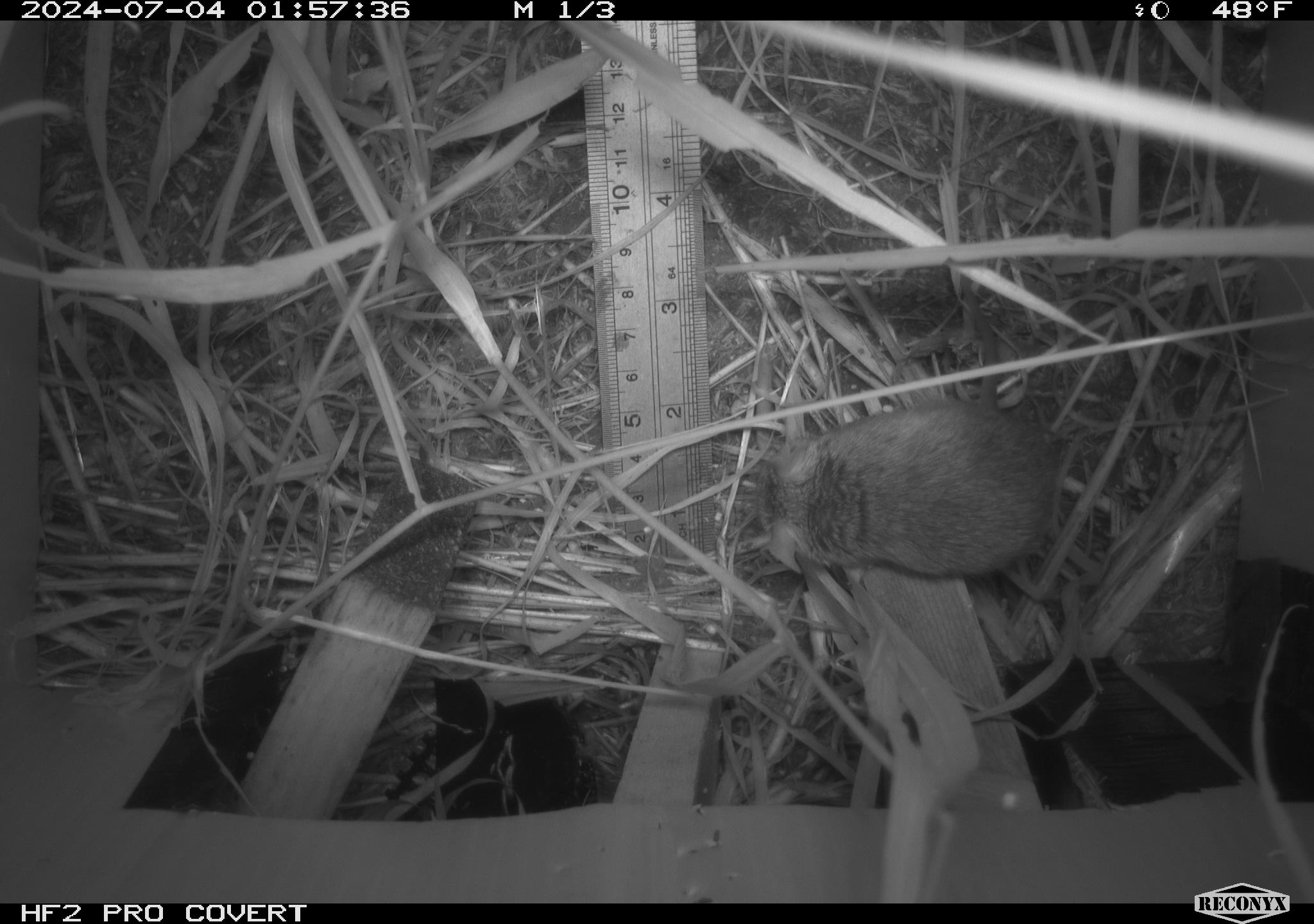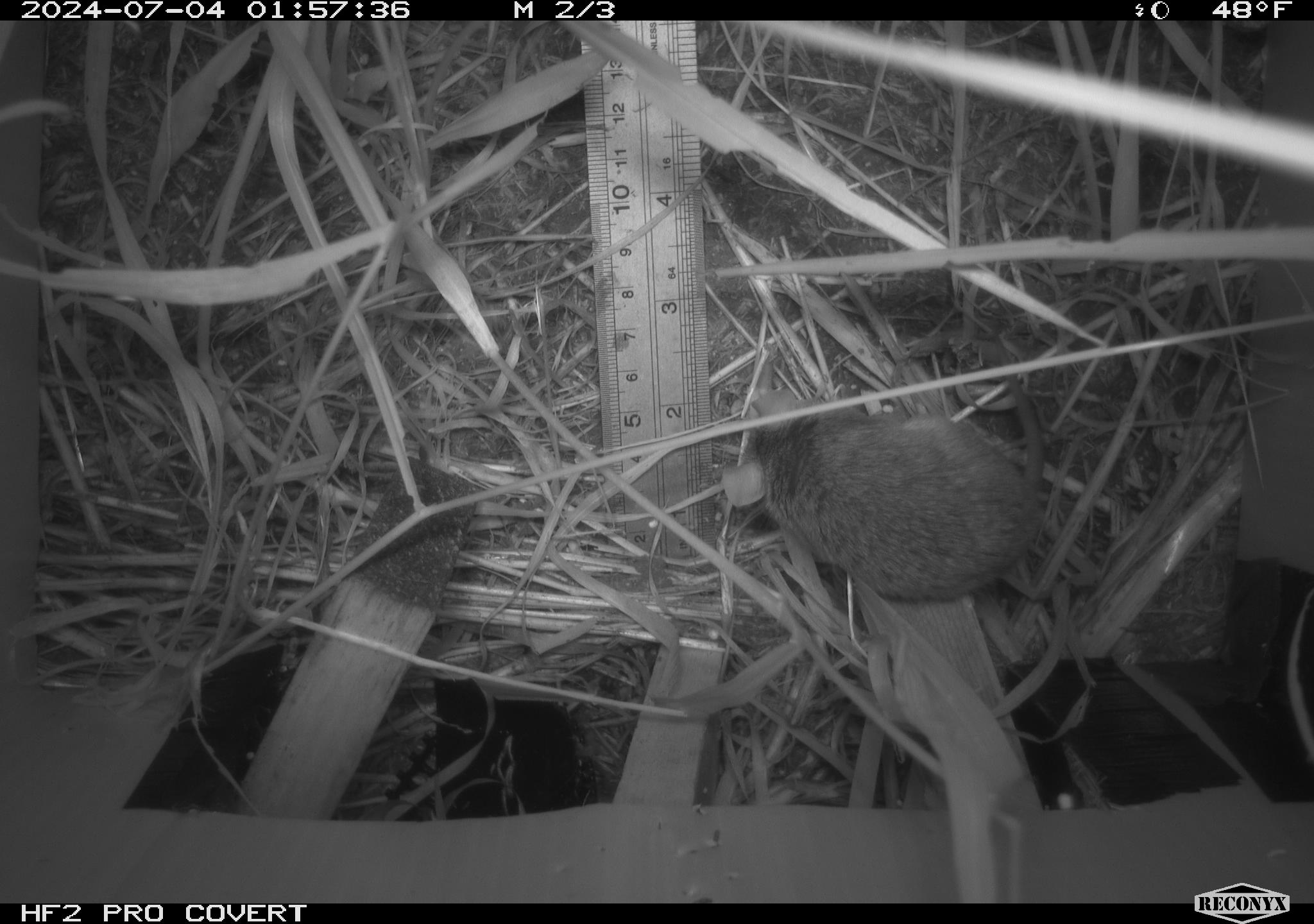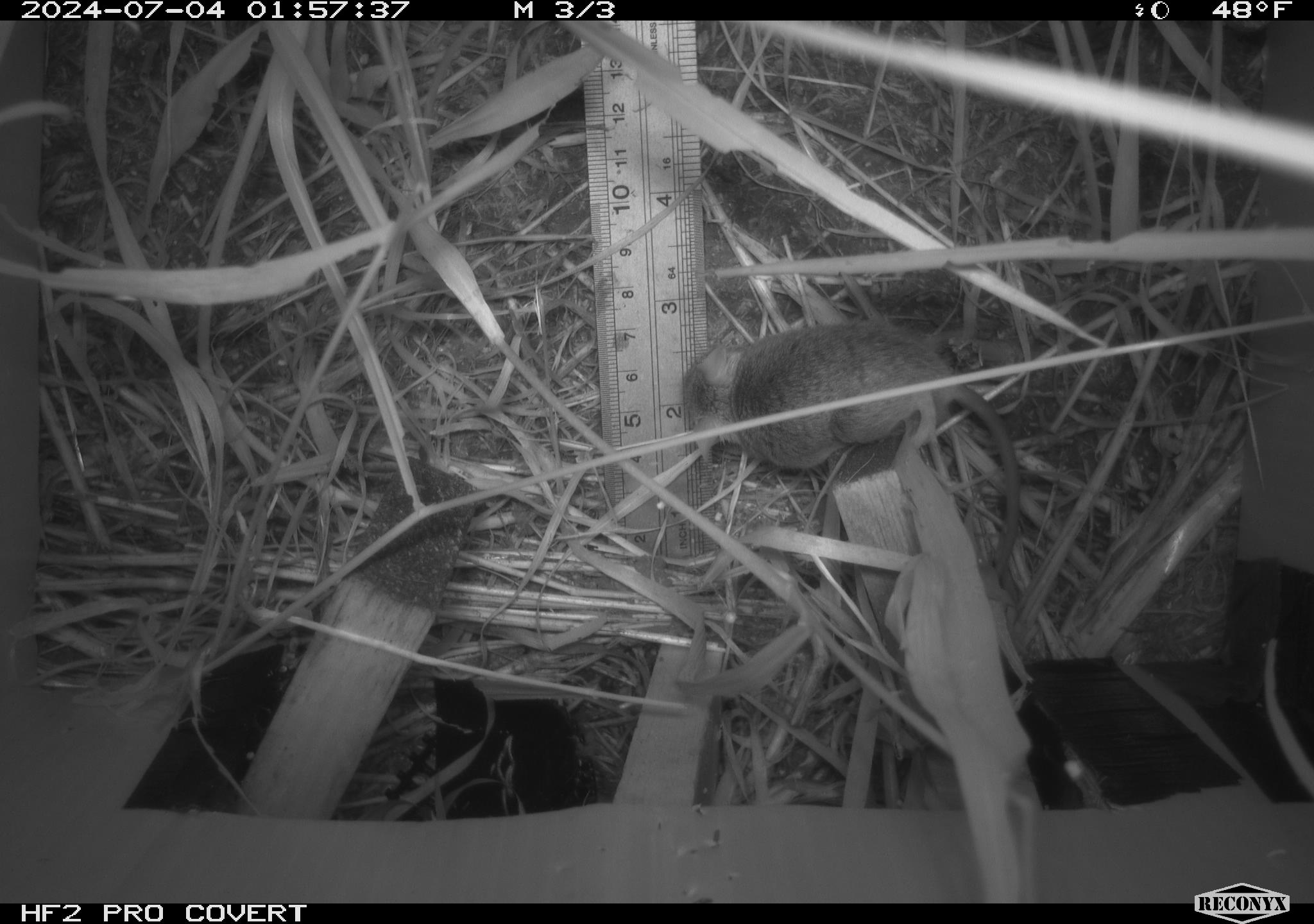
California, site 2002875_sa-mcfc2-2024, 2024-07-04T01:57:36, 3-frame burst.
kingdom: Animalia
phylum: Chordata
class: Mammalia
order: Rodentia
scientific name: Rodentia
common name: rodent